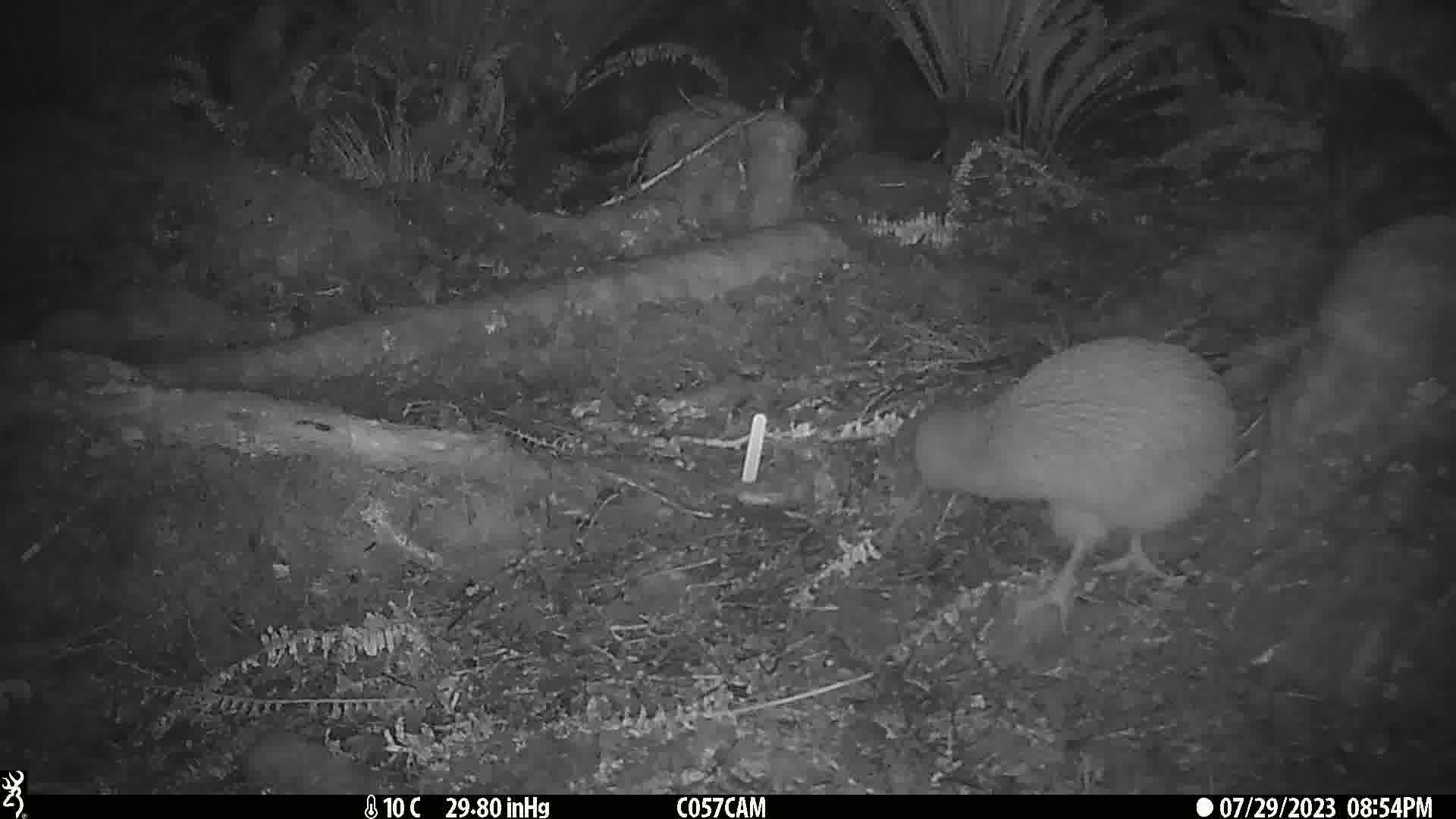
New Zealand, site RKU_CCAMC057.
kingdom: Animalia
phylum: Chordata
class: Aves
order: Apterygiformes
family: Apterygidae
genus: Apteryx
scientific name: Apteryx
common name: kiwi